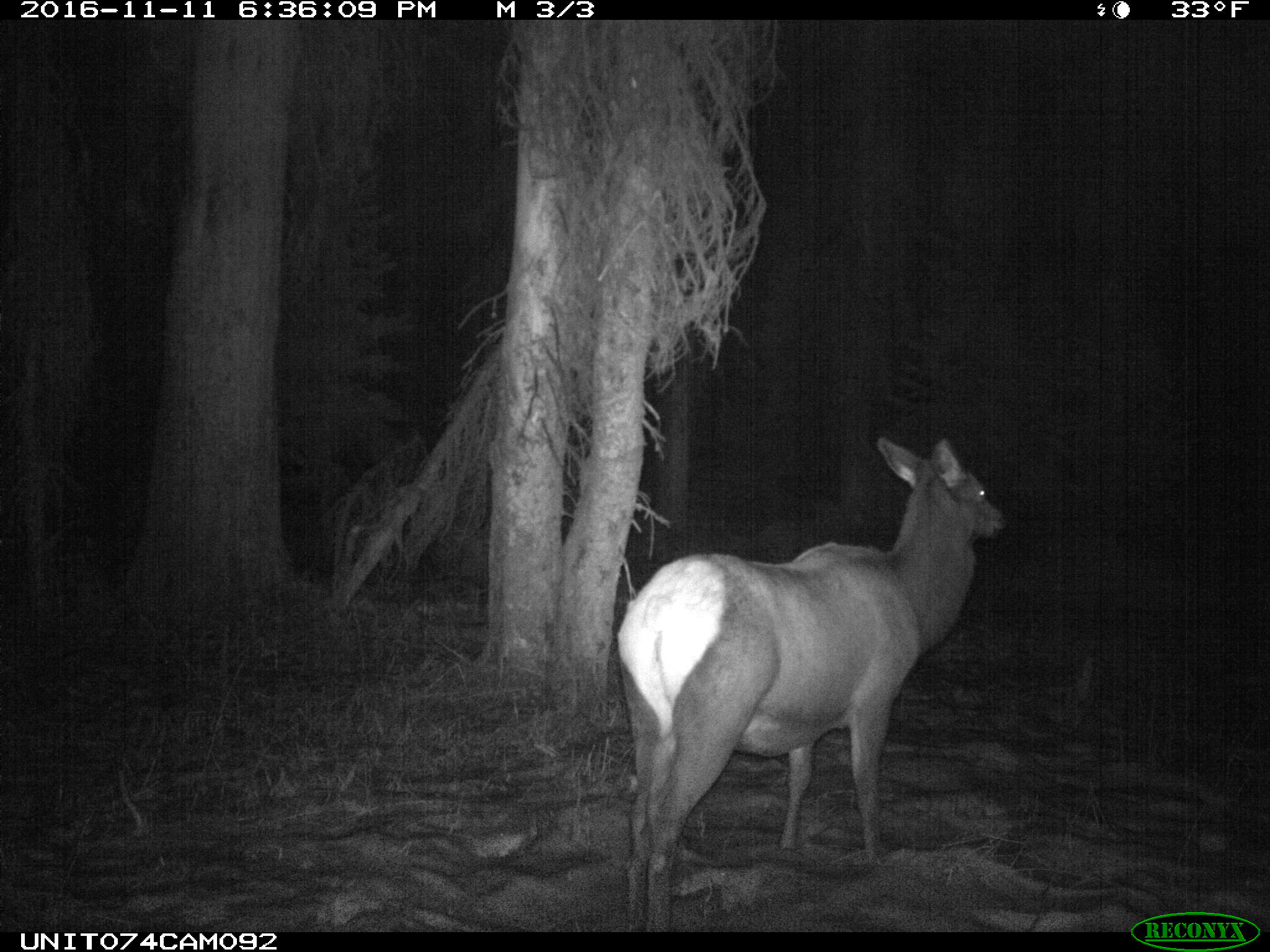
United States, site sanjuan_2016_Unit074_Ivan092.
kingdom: Animalia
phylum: Chordata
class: Mammalia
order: Artiodactyla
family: Cervidae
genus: Cervus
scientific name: Cervus elaphus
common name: red deer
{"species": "Cervus elaphus (red deer)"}